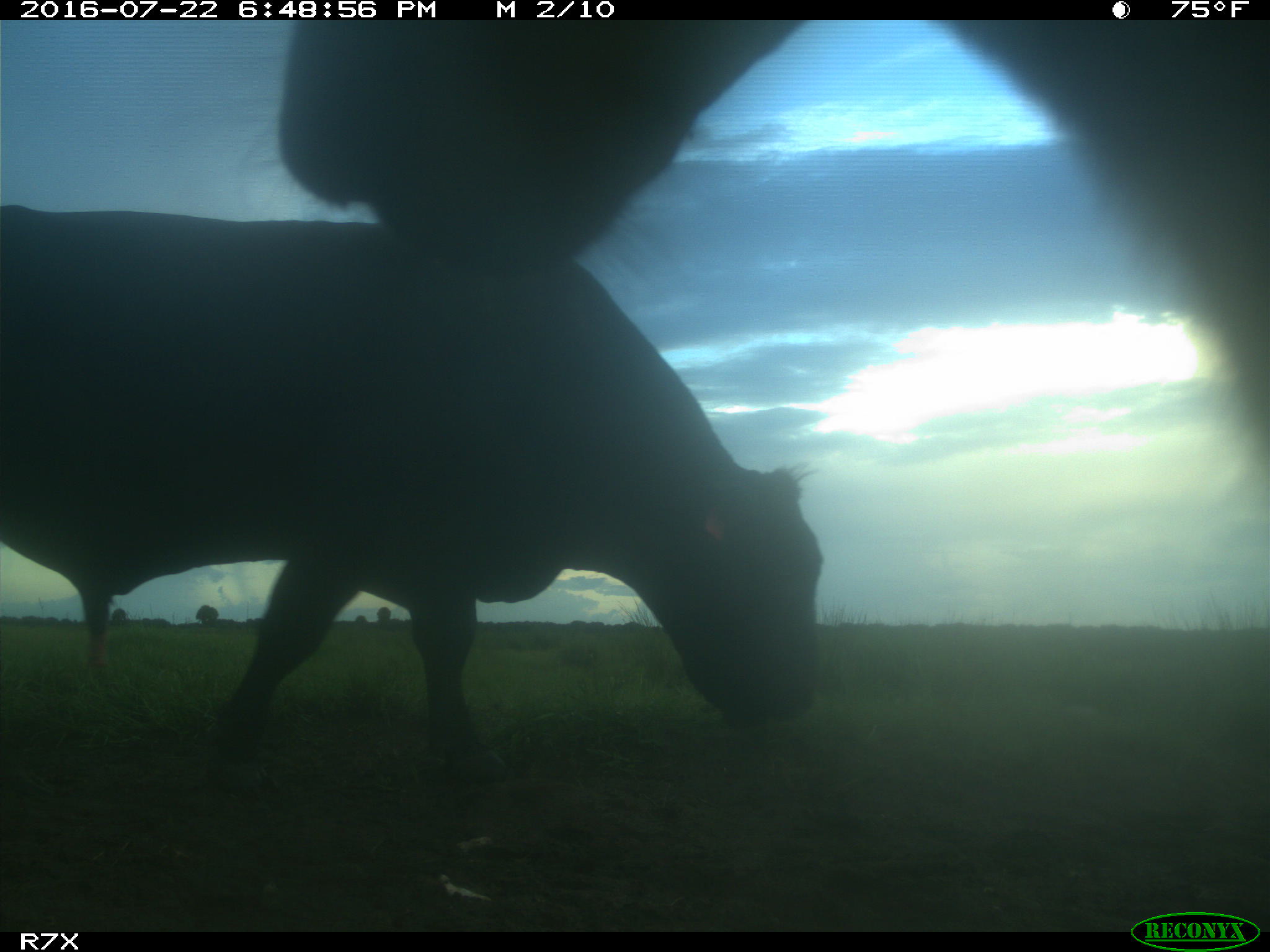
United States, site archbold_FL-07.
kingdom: Animalia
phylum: Chordata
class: Mammalia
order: Artiodactyla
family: Bovidae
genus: Bos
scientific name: Bos taurus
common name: domestic cow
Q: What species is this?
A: Bos taurus (domestic cow).